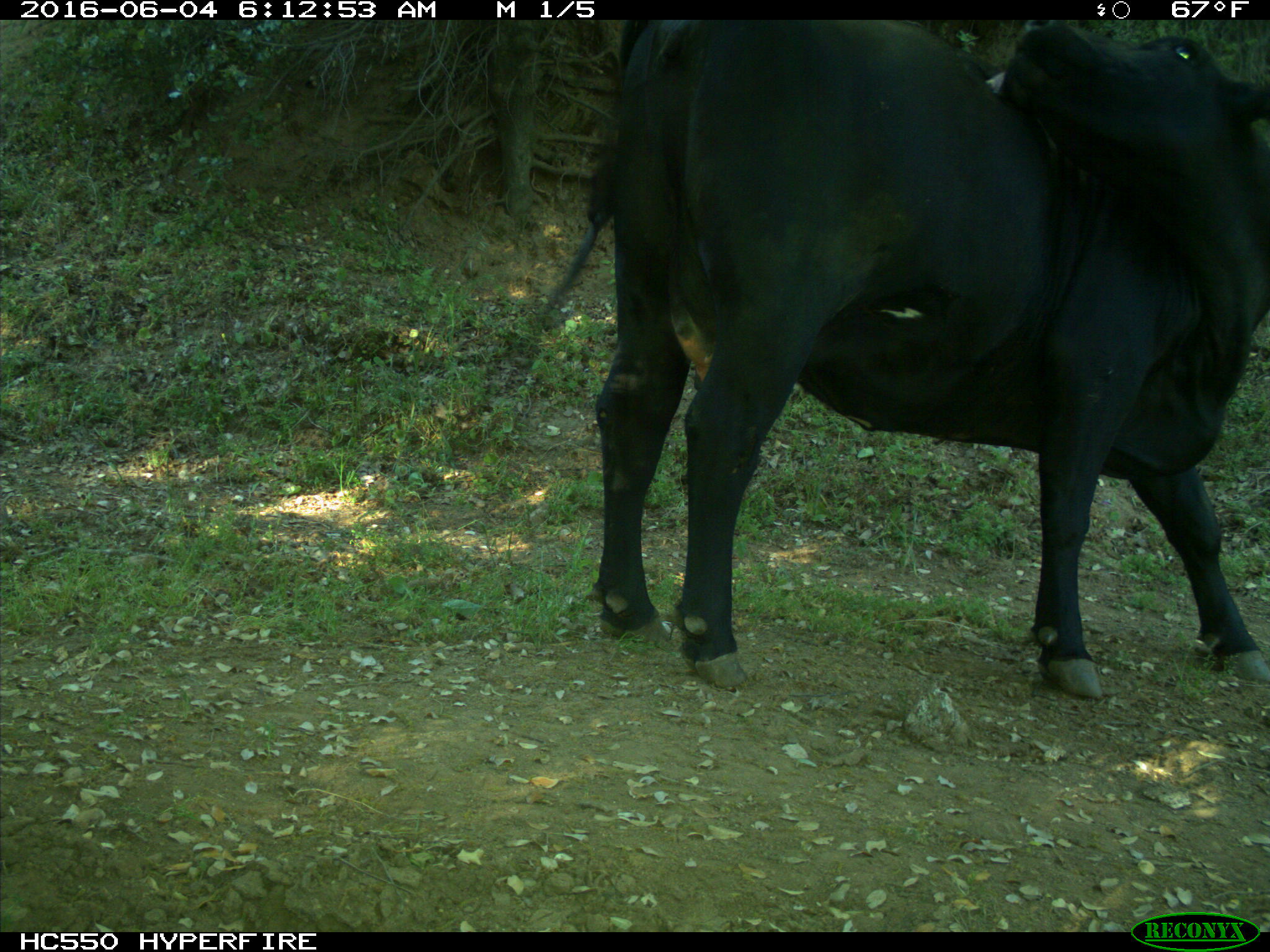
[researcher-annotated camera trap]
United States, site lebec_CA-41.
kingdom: Animalia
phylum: Chordata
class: Mammalia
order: Artiodactyla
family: Bovidae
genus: Bos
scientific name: Bos taurus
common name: domestic cow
Bos taurus (domestic cow).